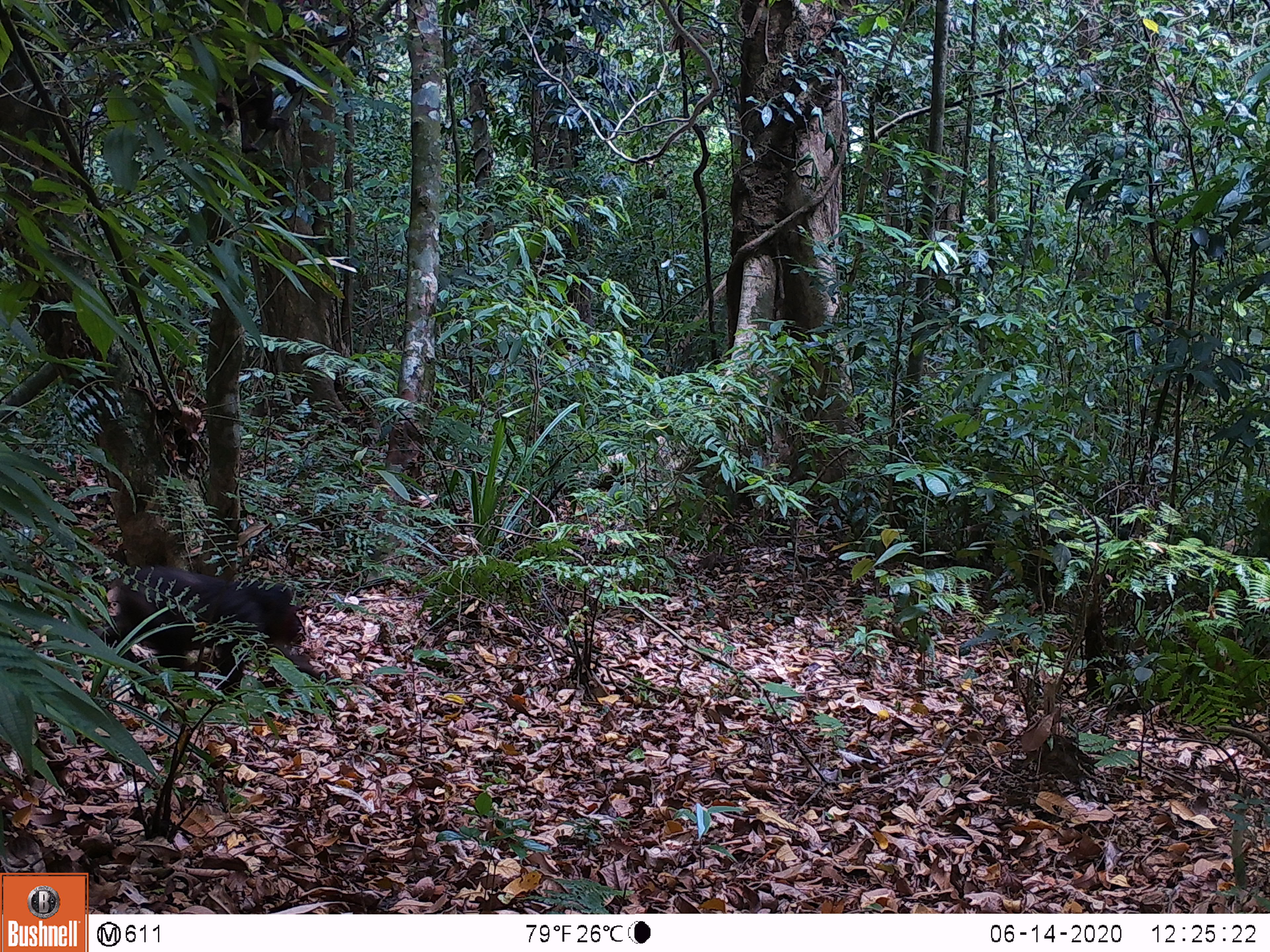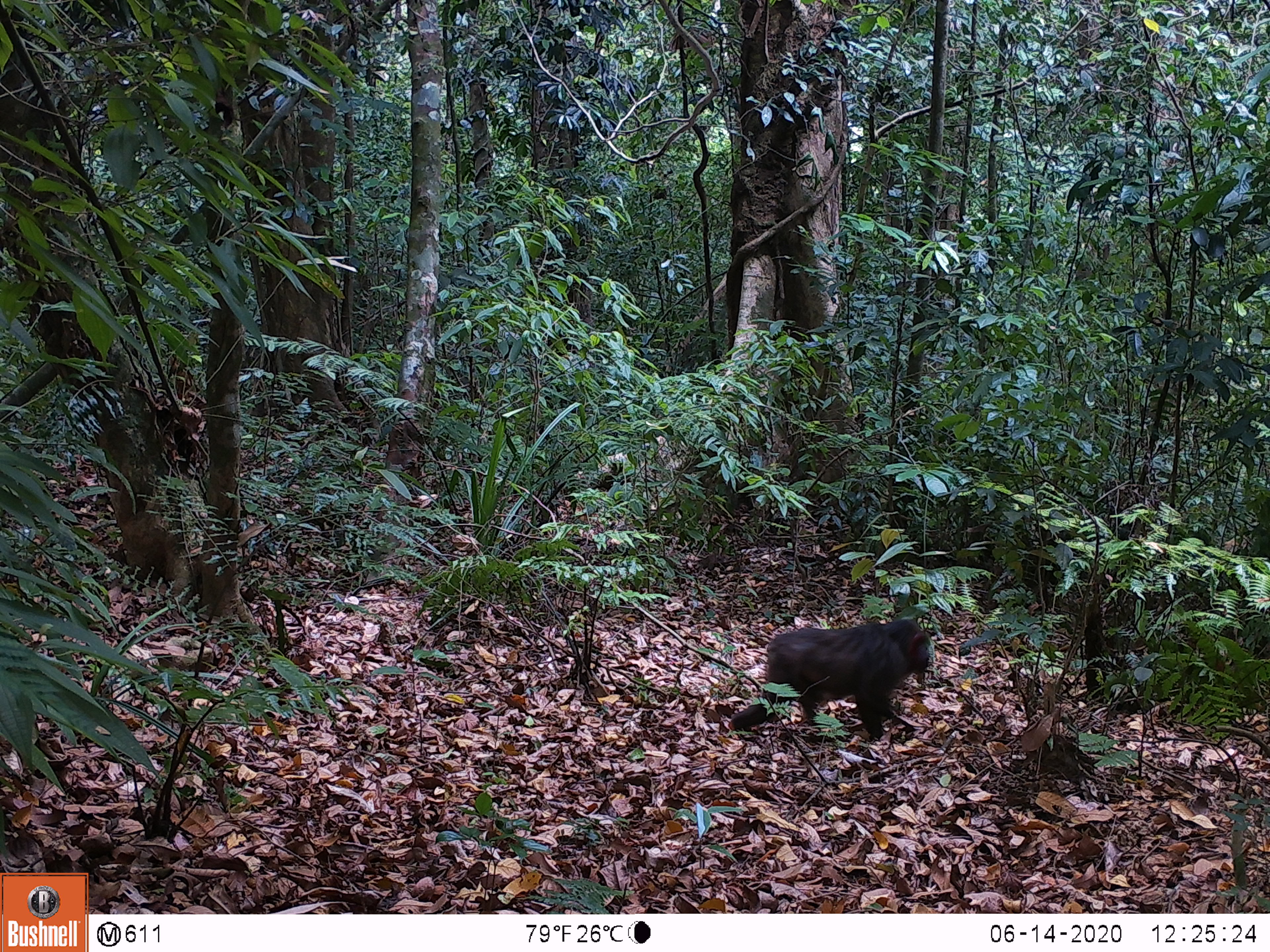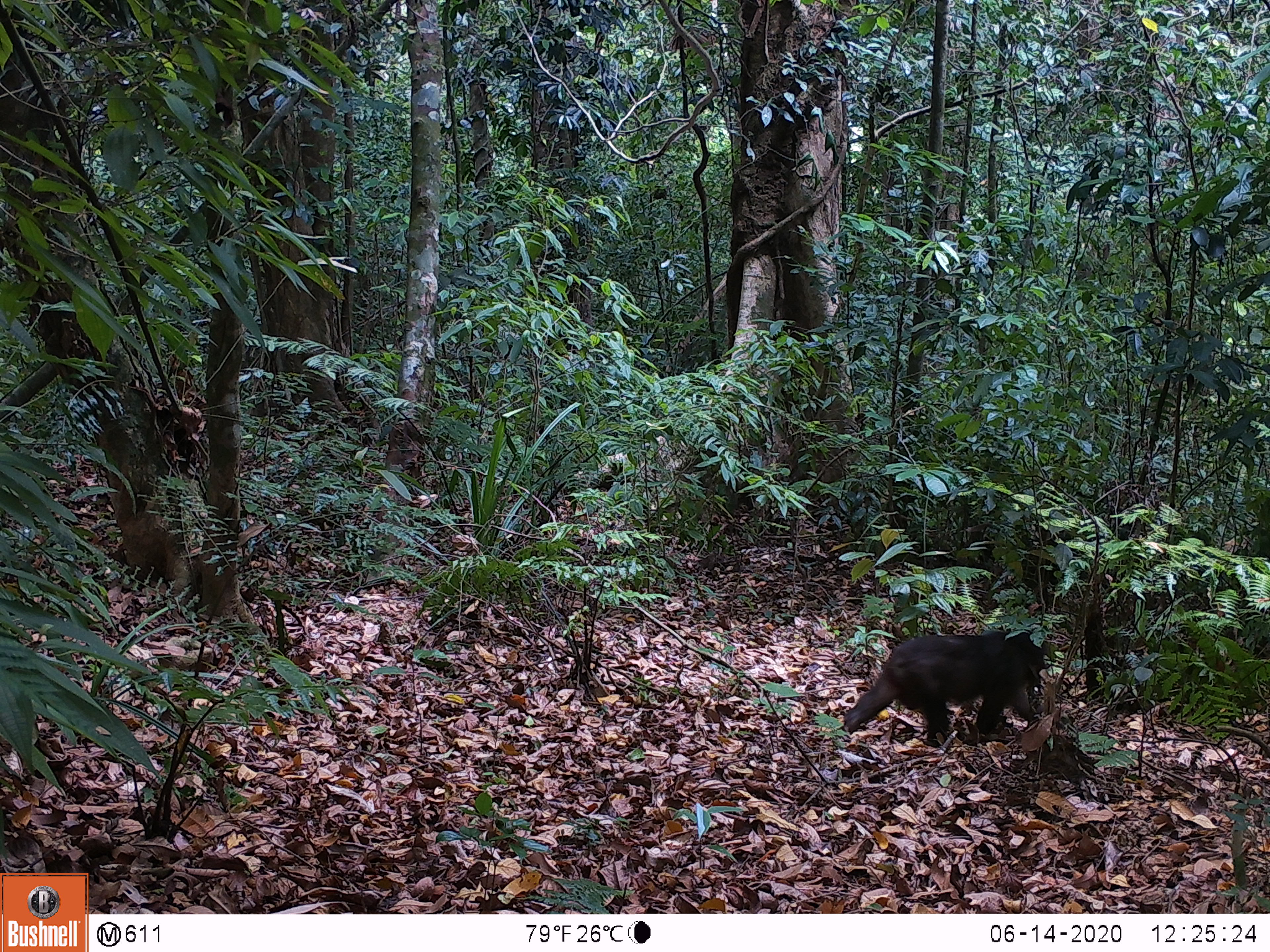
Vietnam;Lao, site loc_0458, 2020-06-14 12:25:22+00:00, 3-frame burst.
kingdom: Animalia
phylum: Chordata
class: Mammalia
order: Artiodactyla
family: Suidae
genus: Sus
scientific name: Sus scrofa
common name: eurasian wild pig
Eurasian wild pig (Sus scrofa). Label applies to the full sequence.